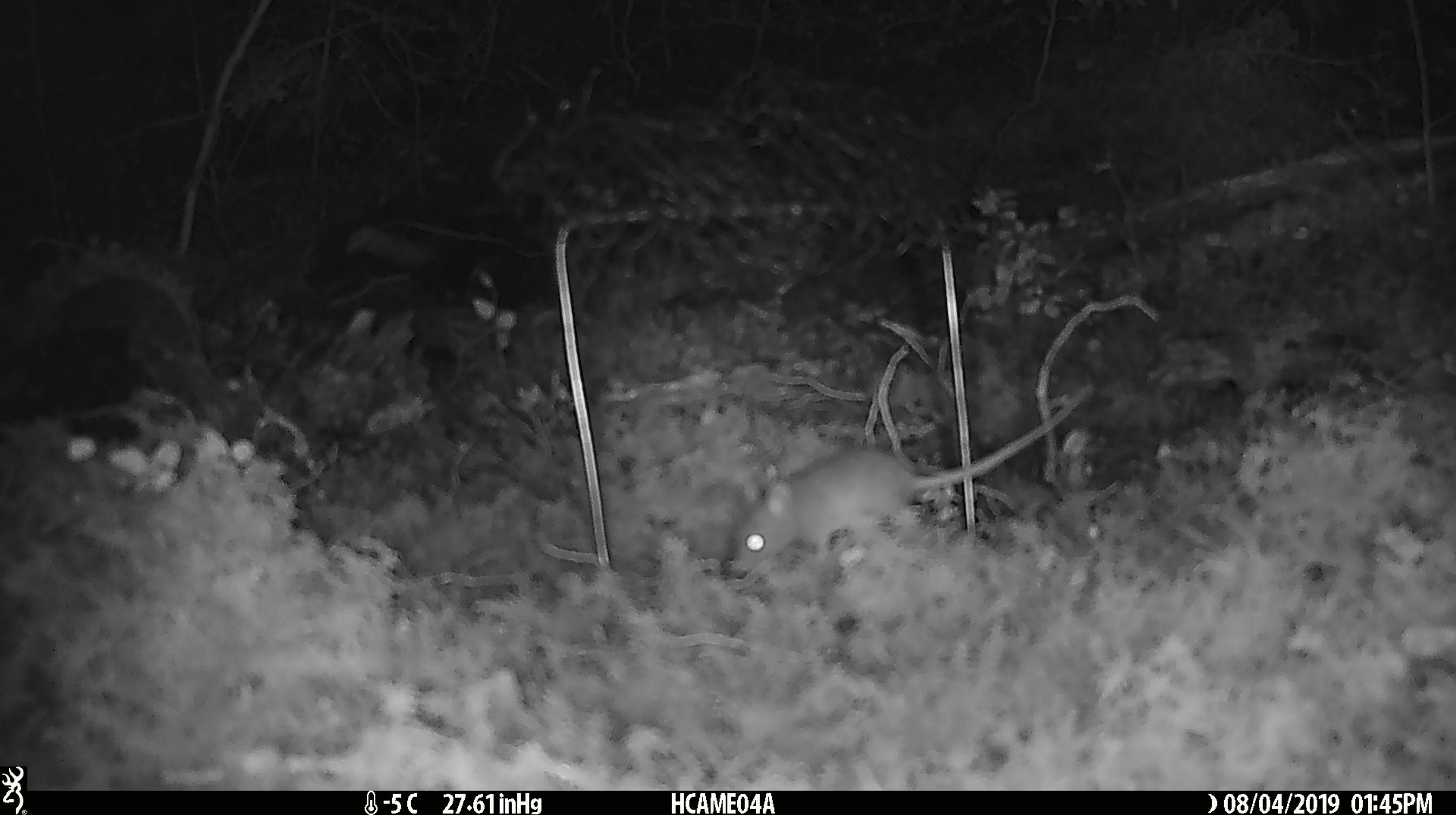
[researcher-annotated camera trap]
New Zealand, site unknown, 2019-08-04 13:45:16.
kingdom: Animalia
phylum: Chordata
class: Mammalia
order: Rodentia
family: Muridae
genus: Mus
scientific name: Mus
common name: mouse